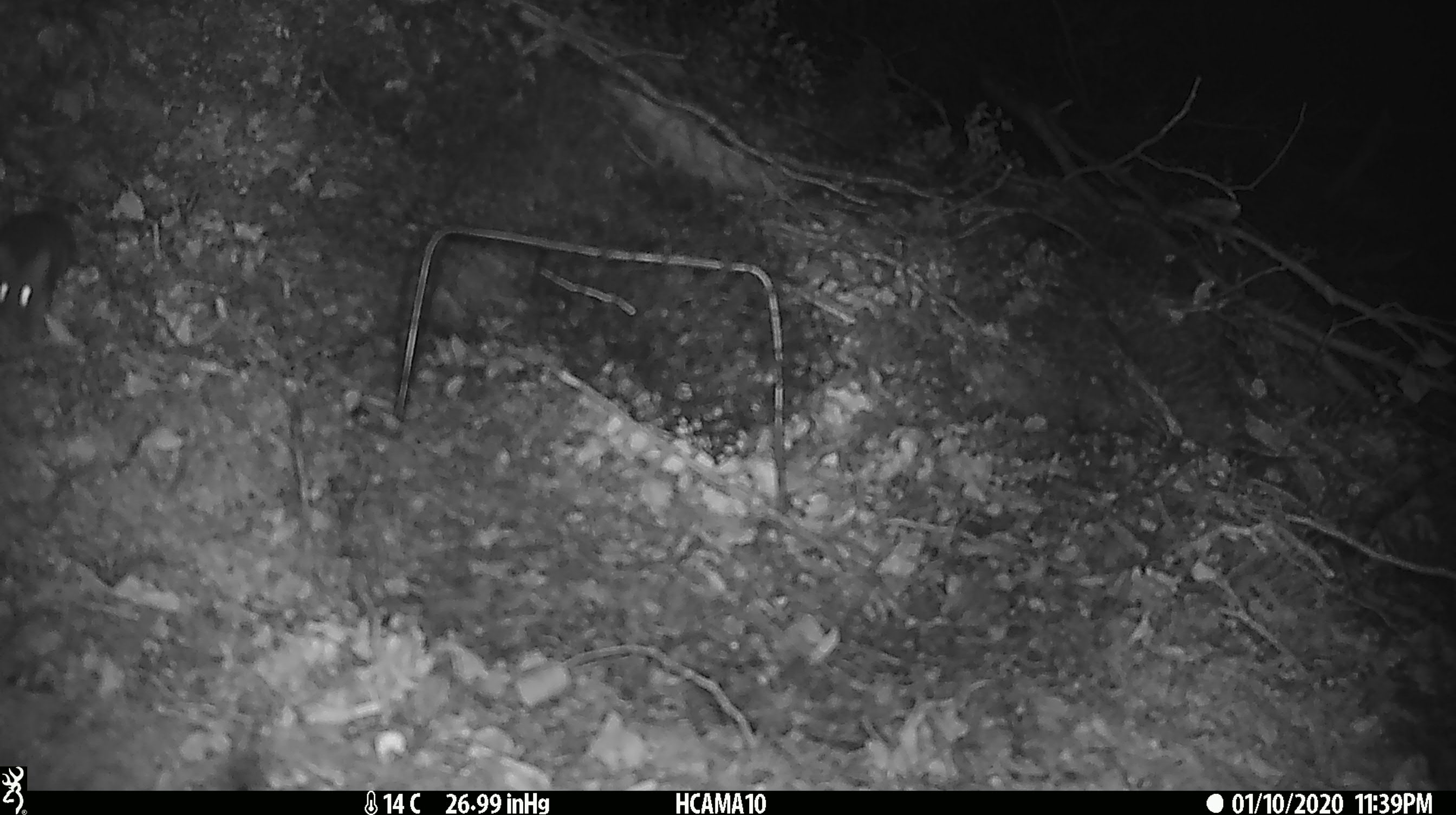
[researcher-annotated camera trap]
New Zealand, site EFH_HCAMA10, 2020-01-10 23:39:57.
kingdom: Animalia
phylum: Chordata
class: Mammalia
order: Rodentia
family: Muridae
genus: Mus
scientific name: Mus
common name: mouse